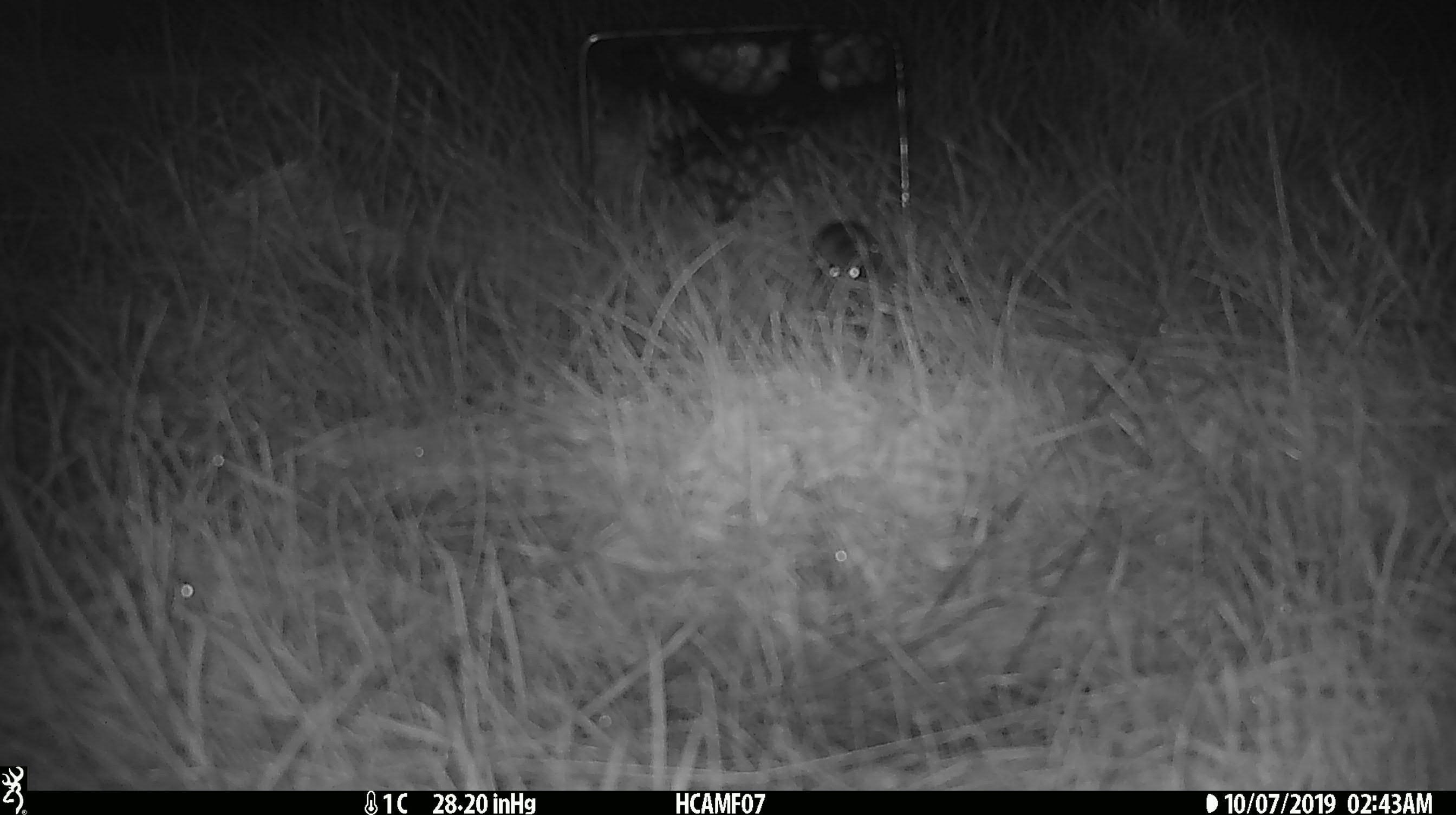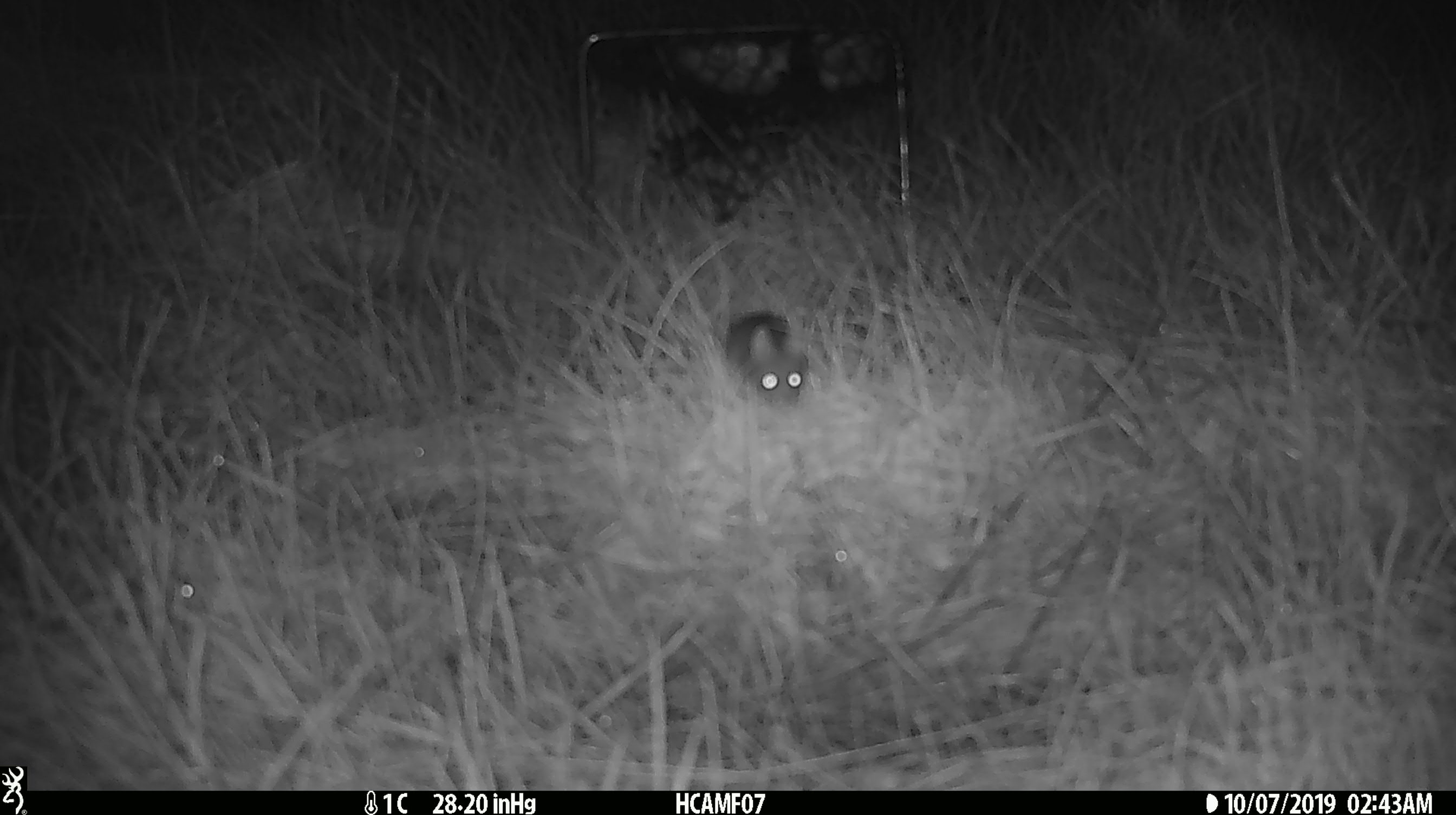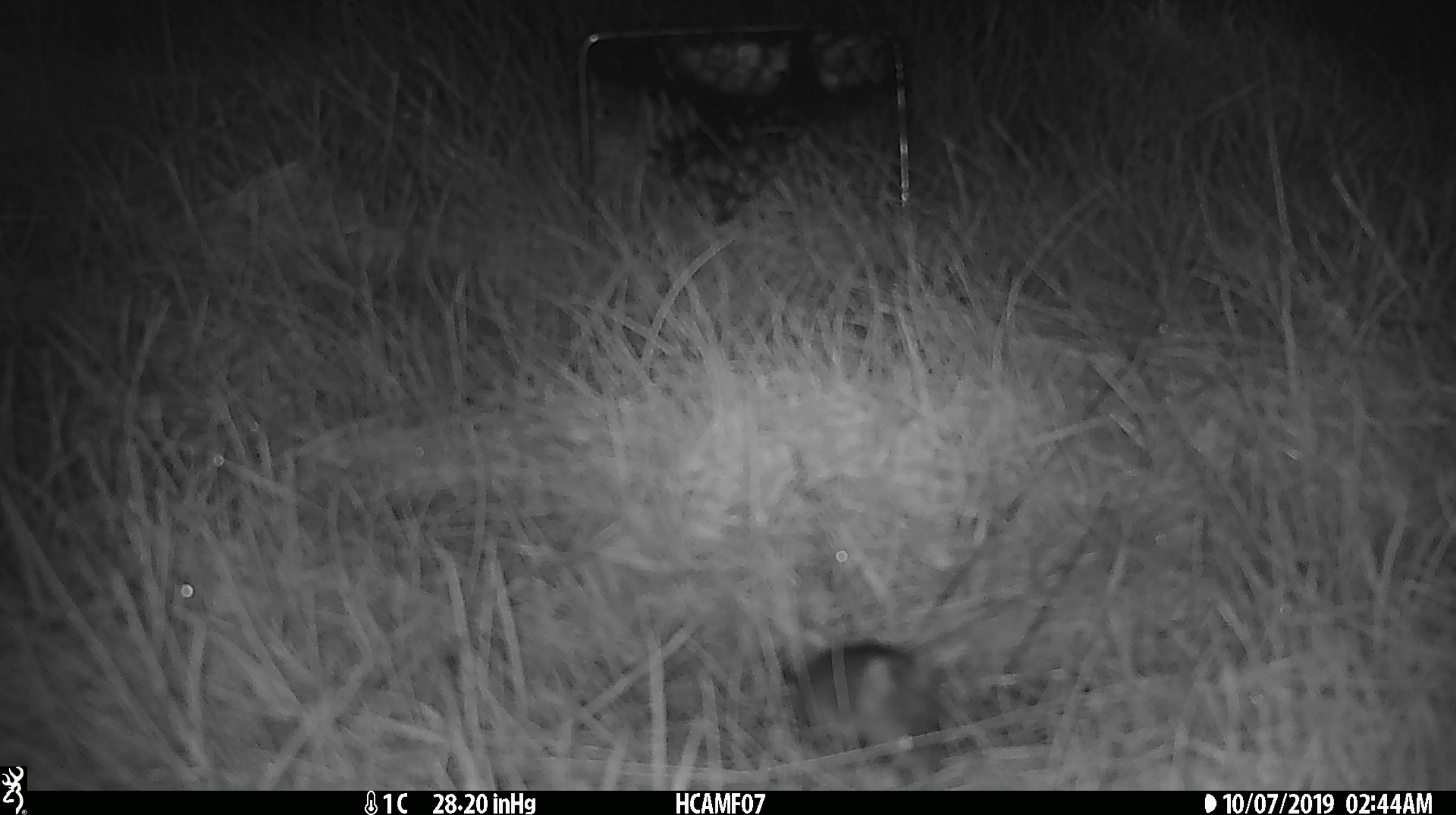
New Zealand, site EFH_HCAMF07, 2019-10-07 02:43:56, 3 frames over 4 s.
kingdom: Animalia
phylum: Chordata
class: Mammalia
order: Rodentia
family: Muridae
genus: Mus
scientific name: Mus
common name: mouse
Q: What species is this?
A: Mouse (Mus).